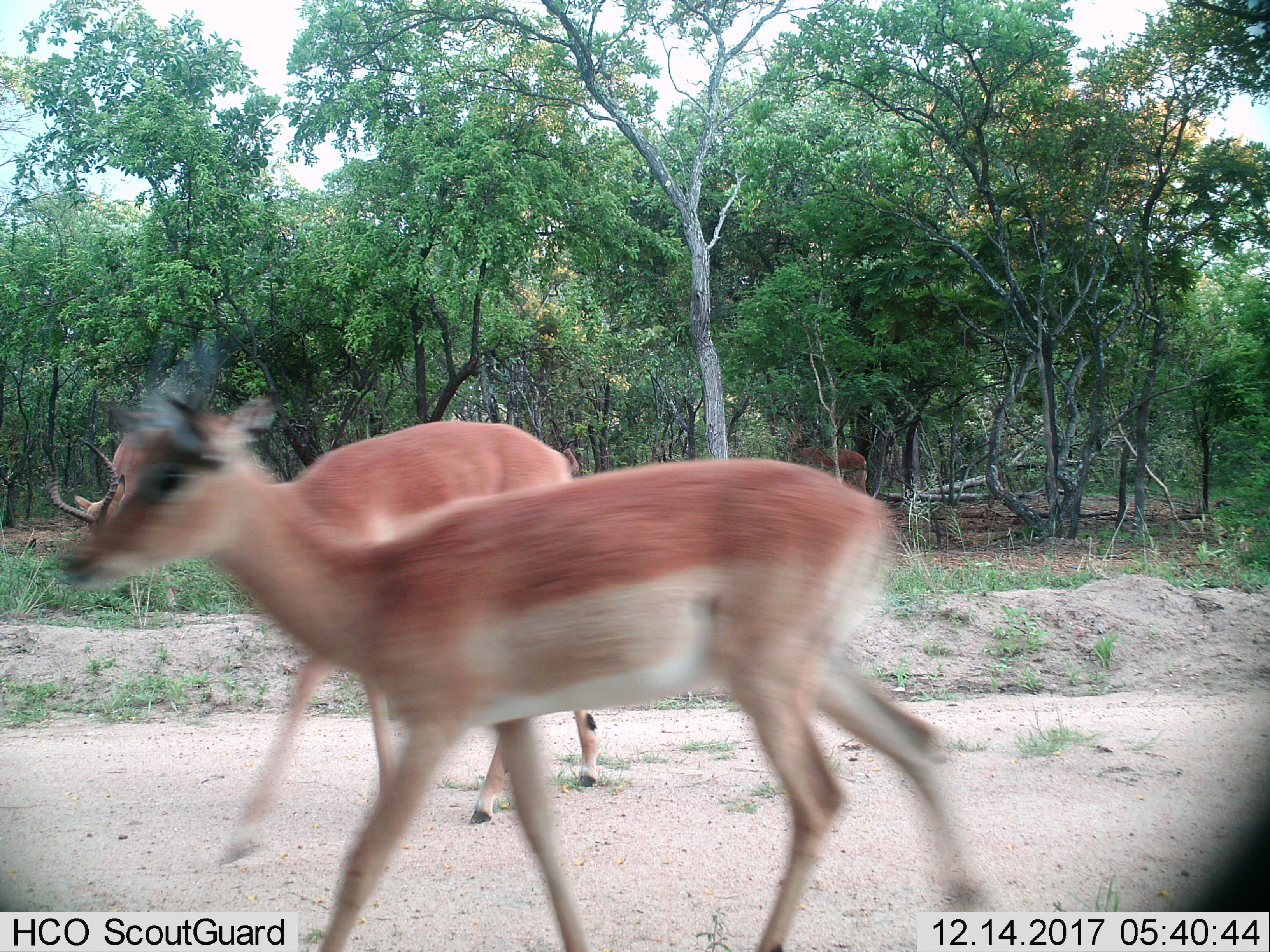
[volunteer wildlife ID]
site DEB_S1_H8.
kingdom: Animalia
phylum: Chordata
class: Mammalia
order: Artiodactyla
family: Bovidae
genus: Aepyceros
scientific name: Aepyceros melampus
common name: impala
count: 3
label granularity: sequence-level